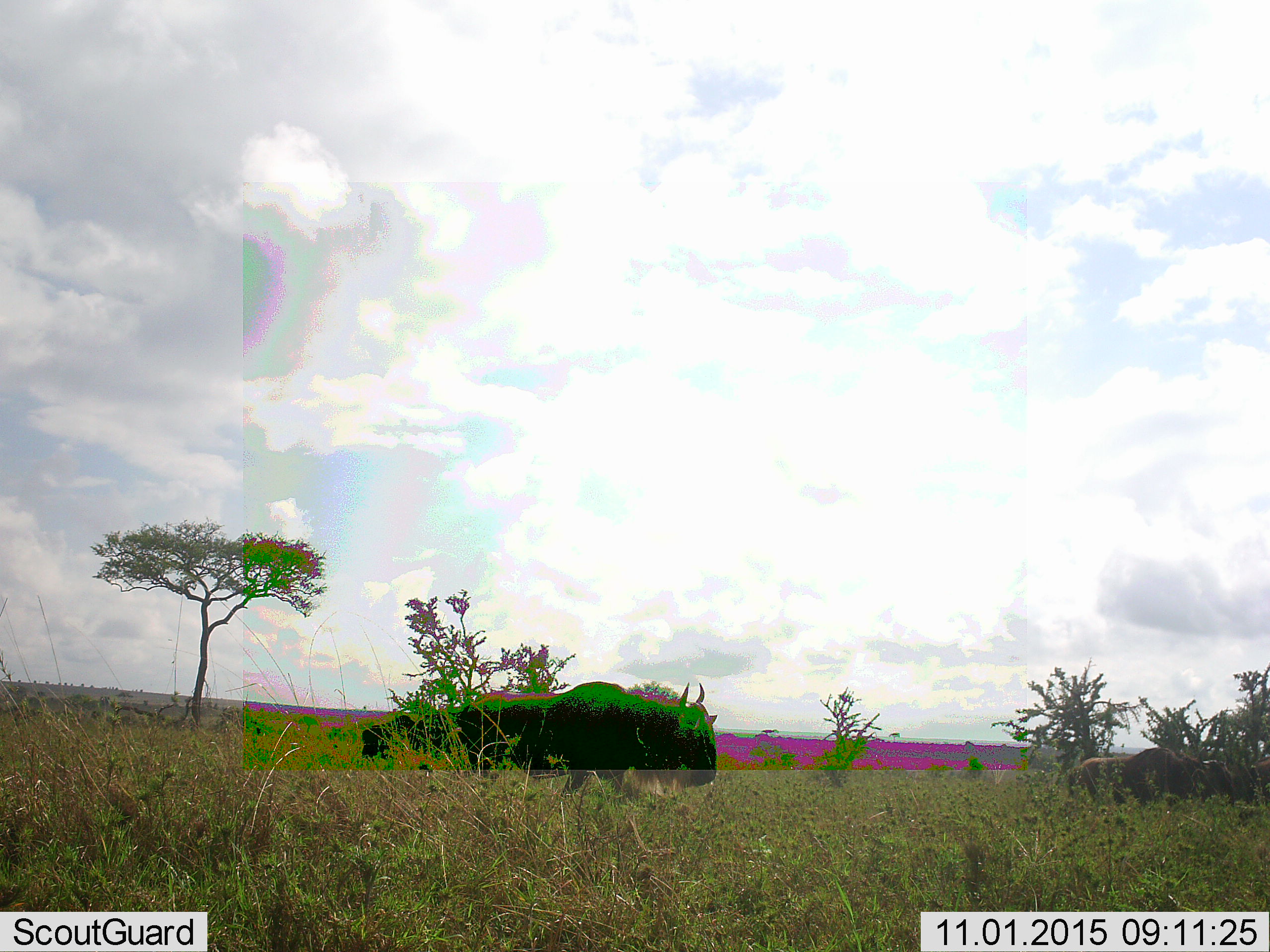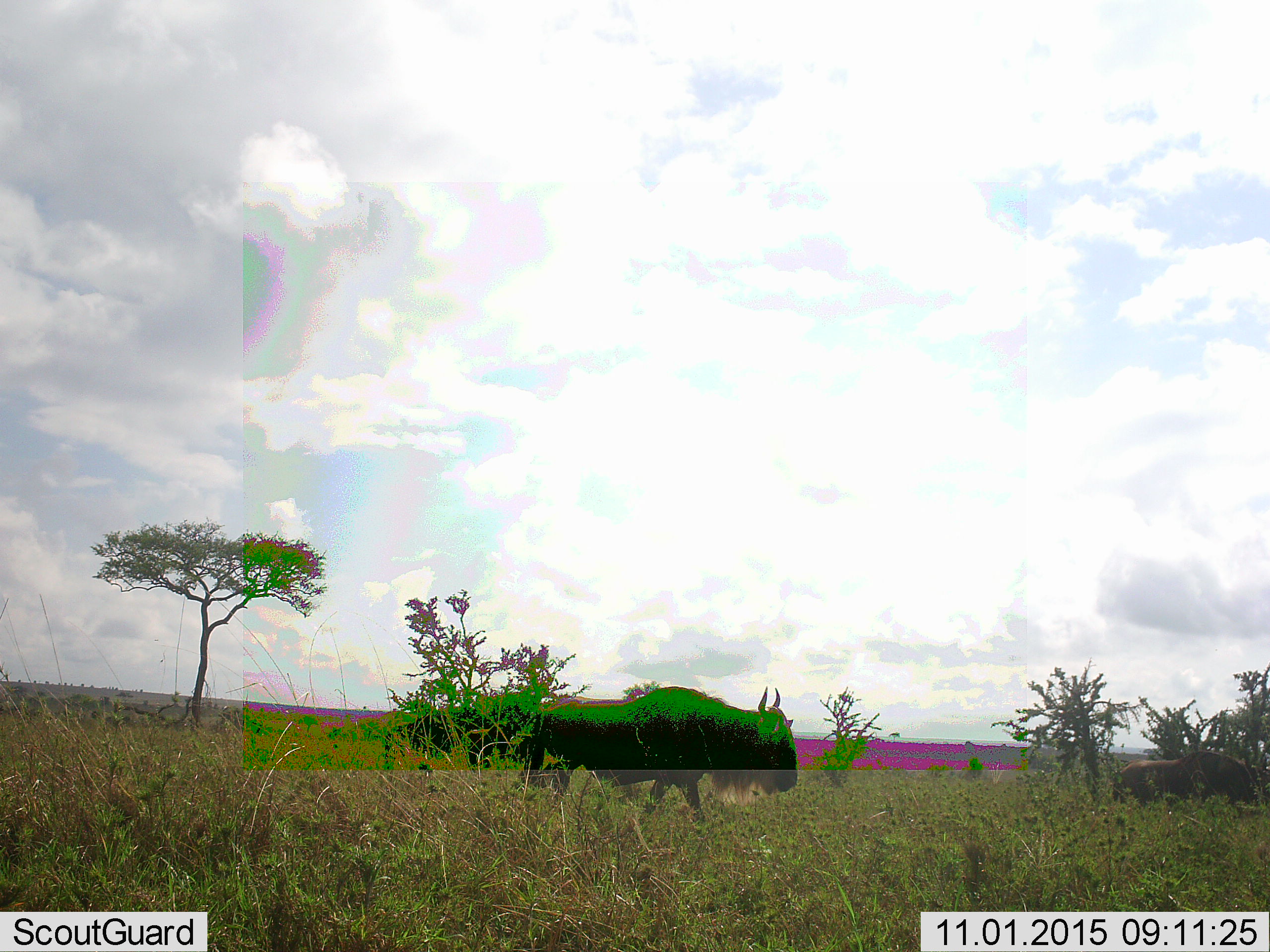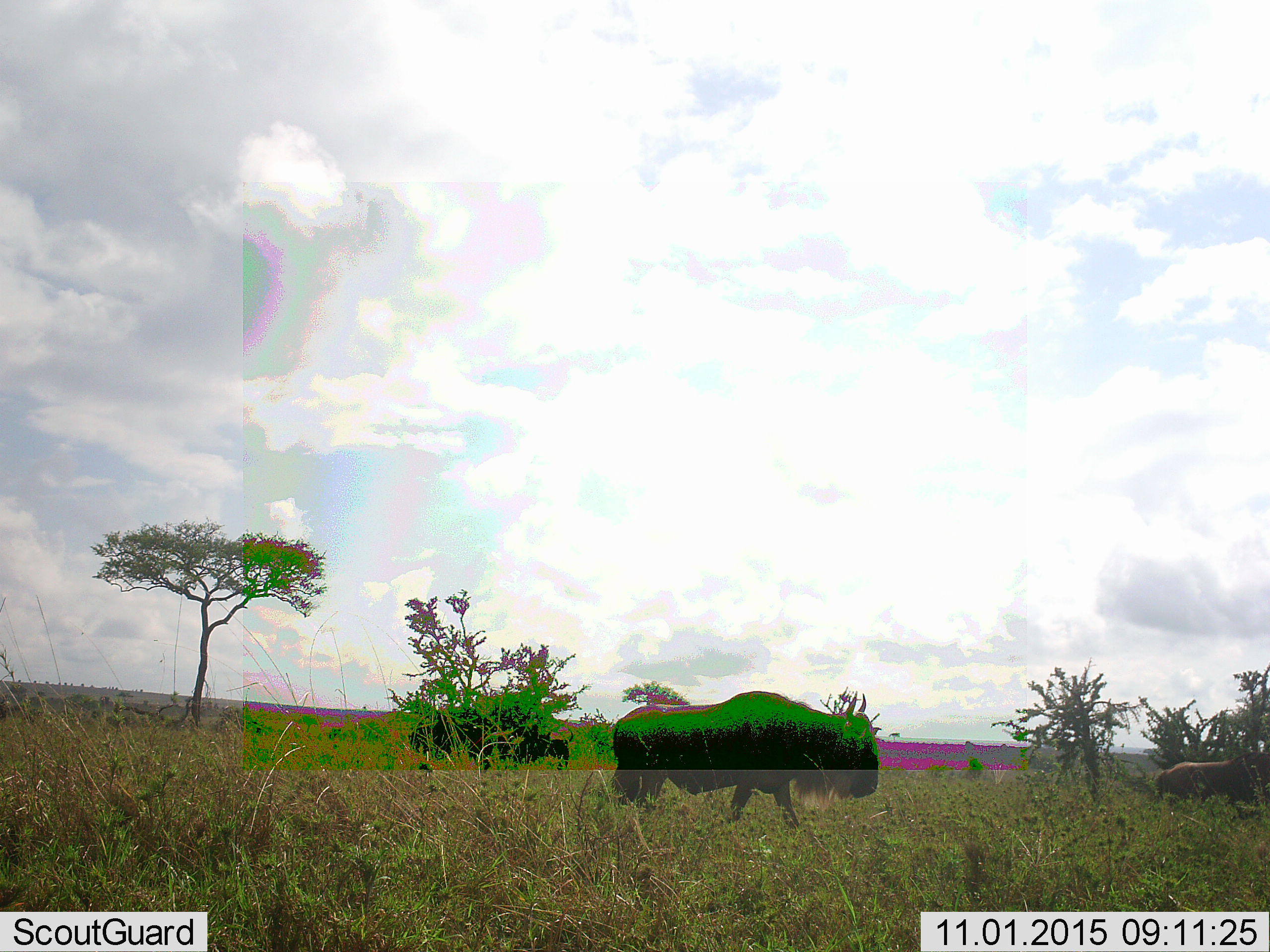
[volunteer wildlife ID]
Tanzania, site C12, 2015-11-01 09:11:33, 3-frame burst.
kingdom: Animalia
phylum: Chordata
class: Mammalia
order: Artiodactyla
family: Bovidae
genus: Connochaetes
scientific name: Connochaetes taurinus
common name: blue wildebeest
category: wildebeest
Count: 3.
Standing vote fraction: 25%.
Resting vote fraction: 8%.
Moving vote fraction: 75%.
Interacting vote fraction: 0%.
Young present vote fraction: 0%.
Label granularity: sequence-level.